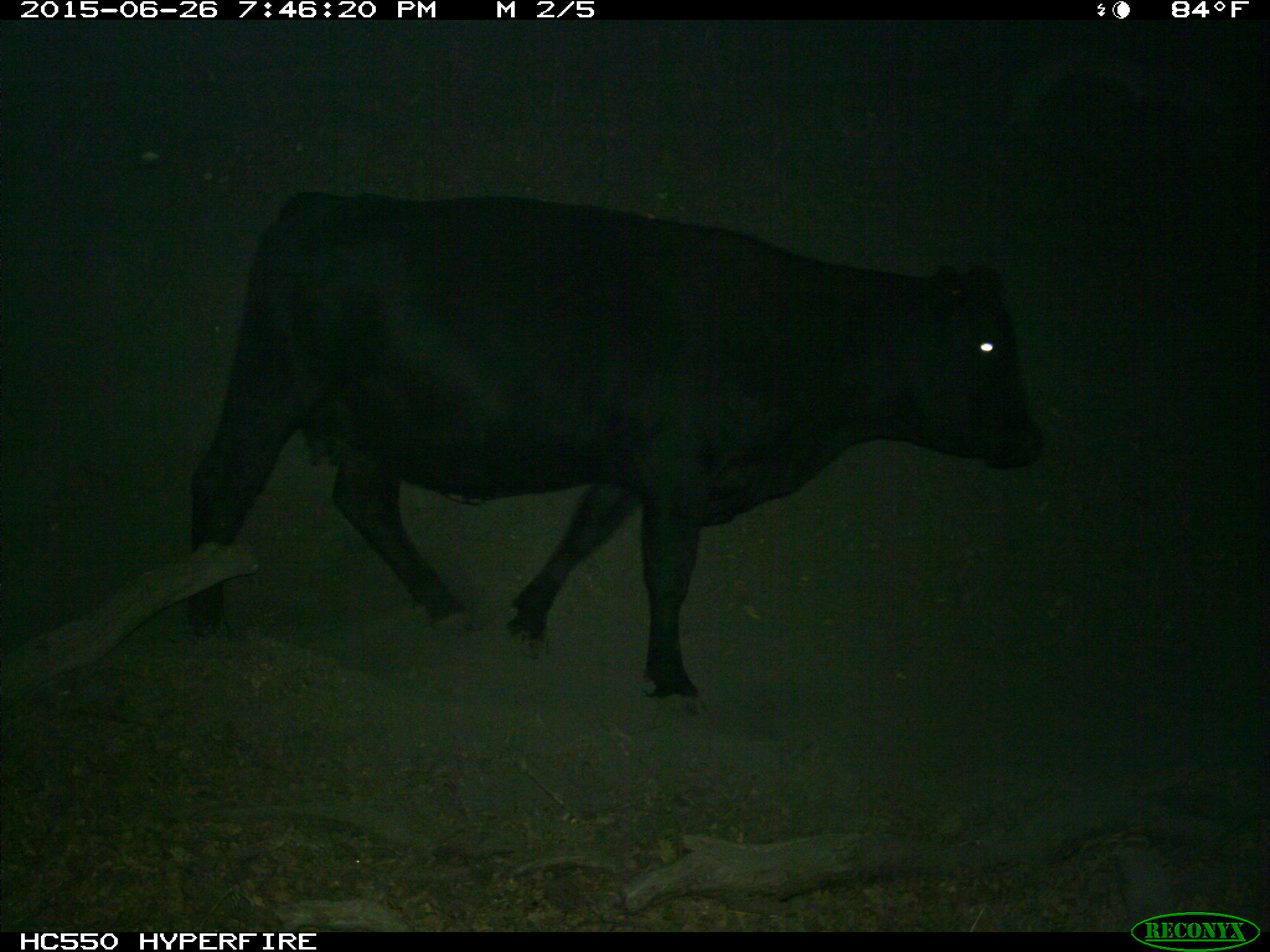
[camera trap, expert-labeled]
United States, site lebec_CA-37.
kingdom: Animalia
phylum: Chordata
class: Mammalia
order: Artiodactyla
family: Bovidae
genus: Bos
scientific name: Bos taurus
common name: domestic cow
Bos taurus (domestic cow).